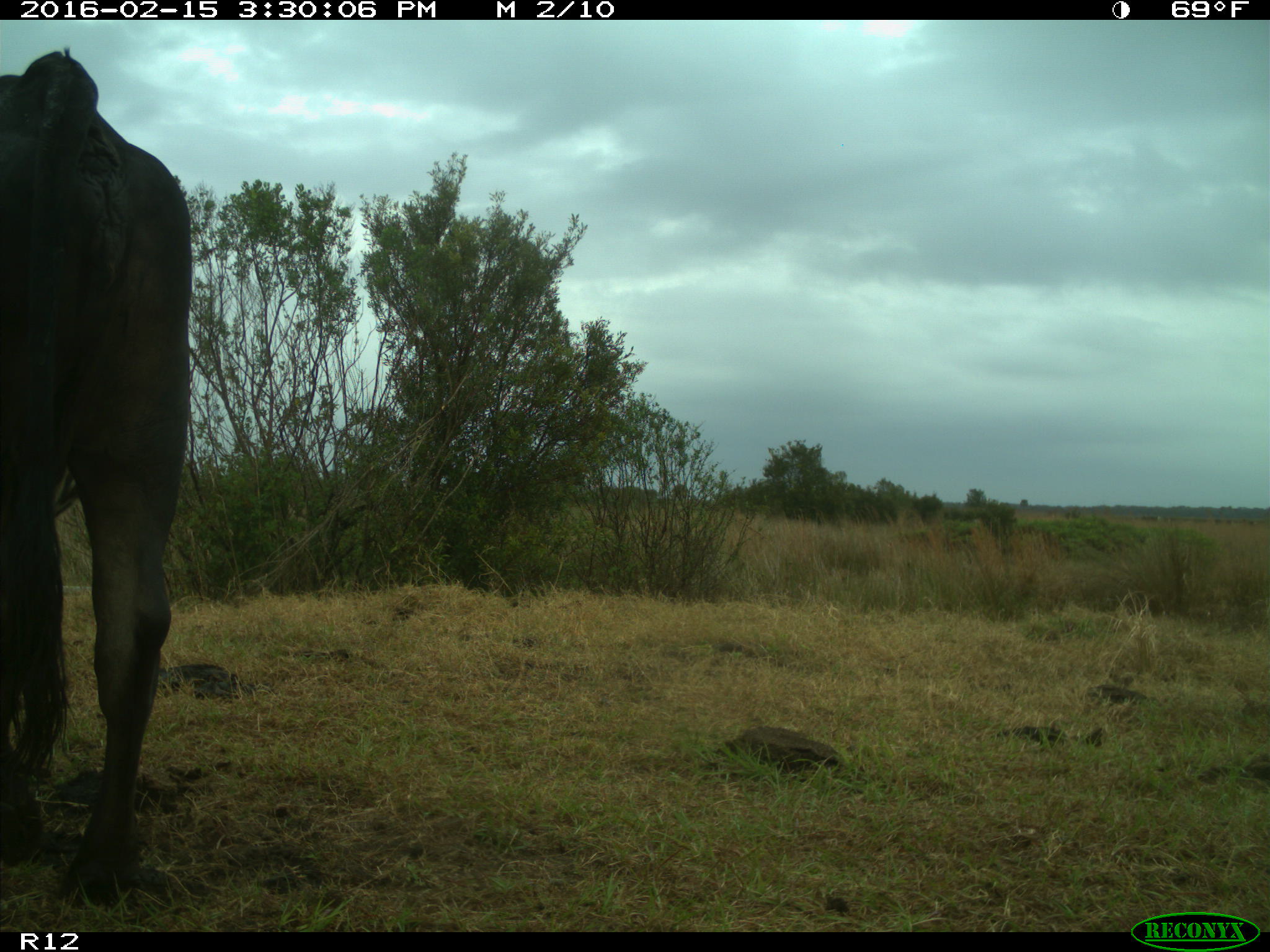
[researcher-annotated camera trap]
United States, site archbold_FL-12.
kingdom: Animalia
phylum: Chordata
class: Mammalia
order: Artiodactyla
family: Bovidae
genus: Bos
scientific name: Bos taurus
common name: domestic cow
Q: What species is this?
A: Bos taurus (domestic cow).